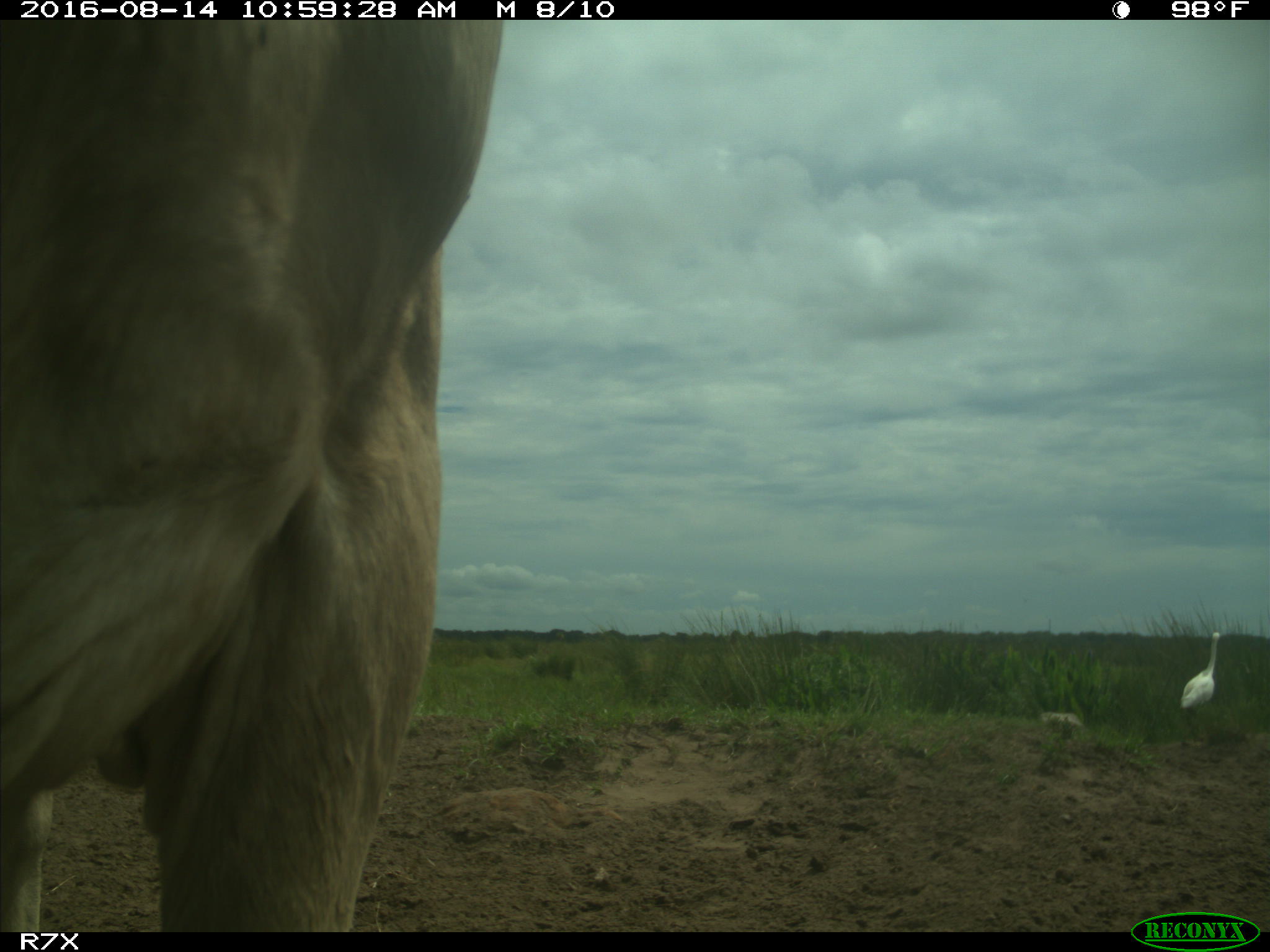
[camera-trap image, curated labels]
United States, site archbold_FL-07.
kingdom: Animalia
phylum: Chordata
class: Mammalia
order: Artiodactyla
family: Bovidae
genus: Bos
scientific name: Bos taurus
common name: domestic cow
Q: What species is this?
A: Bos taurus (domestic cow).